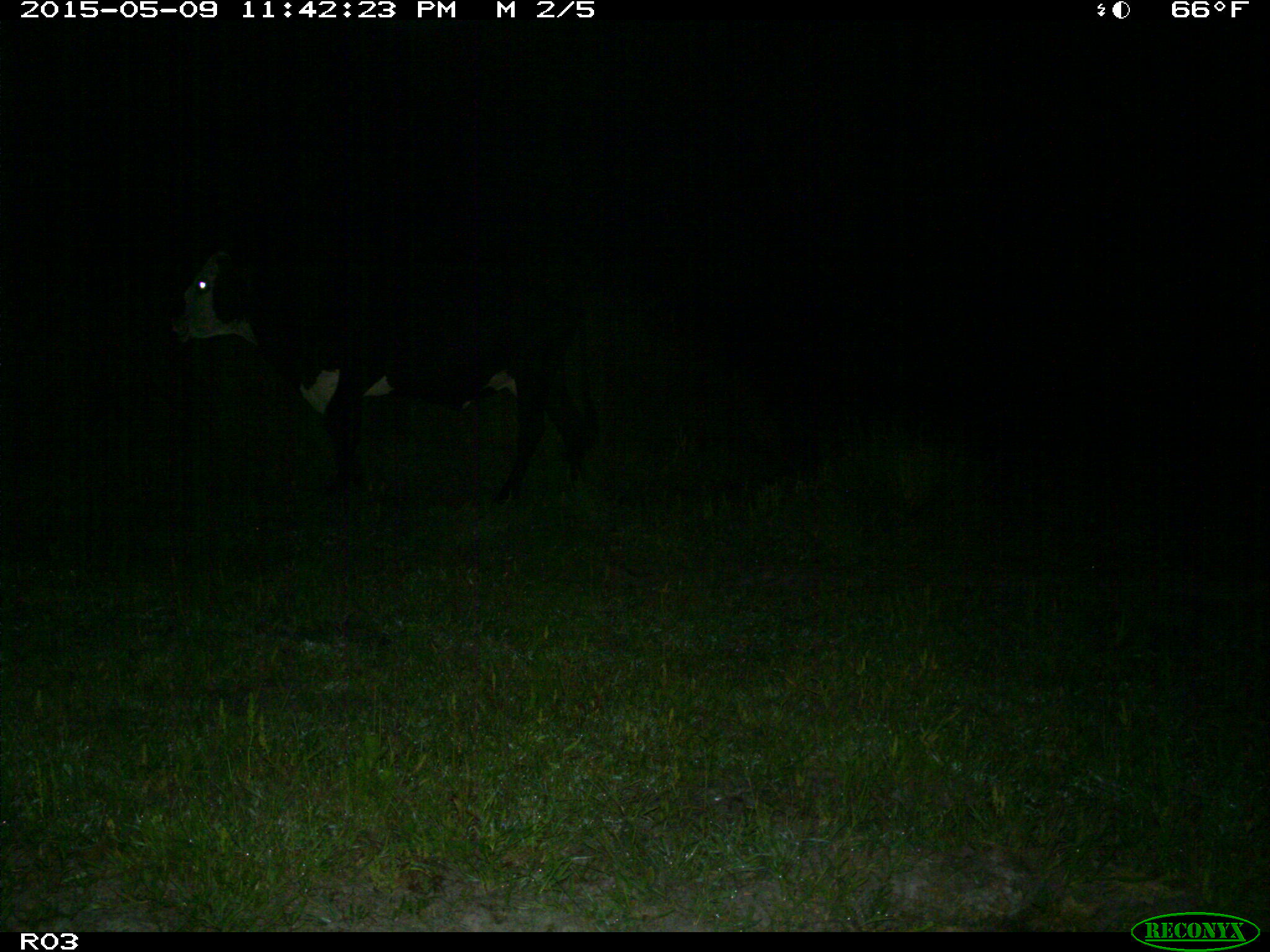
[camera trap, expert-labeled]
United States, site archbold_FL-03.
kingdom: Animalia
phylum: Chordata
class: Mammalia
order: Artiodactyla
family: Bovidae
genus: Bos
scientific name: Bos taurus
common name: domestic cow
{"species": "Bos taurus (domestic cow)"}